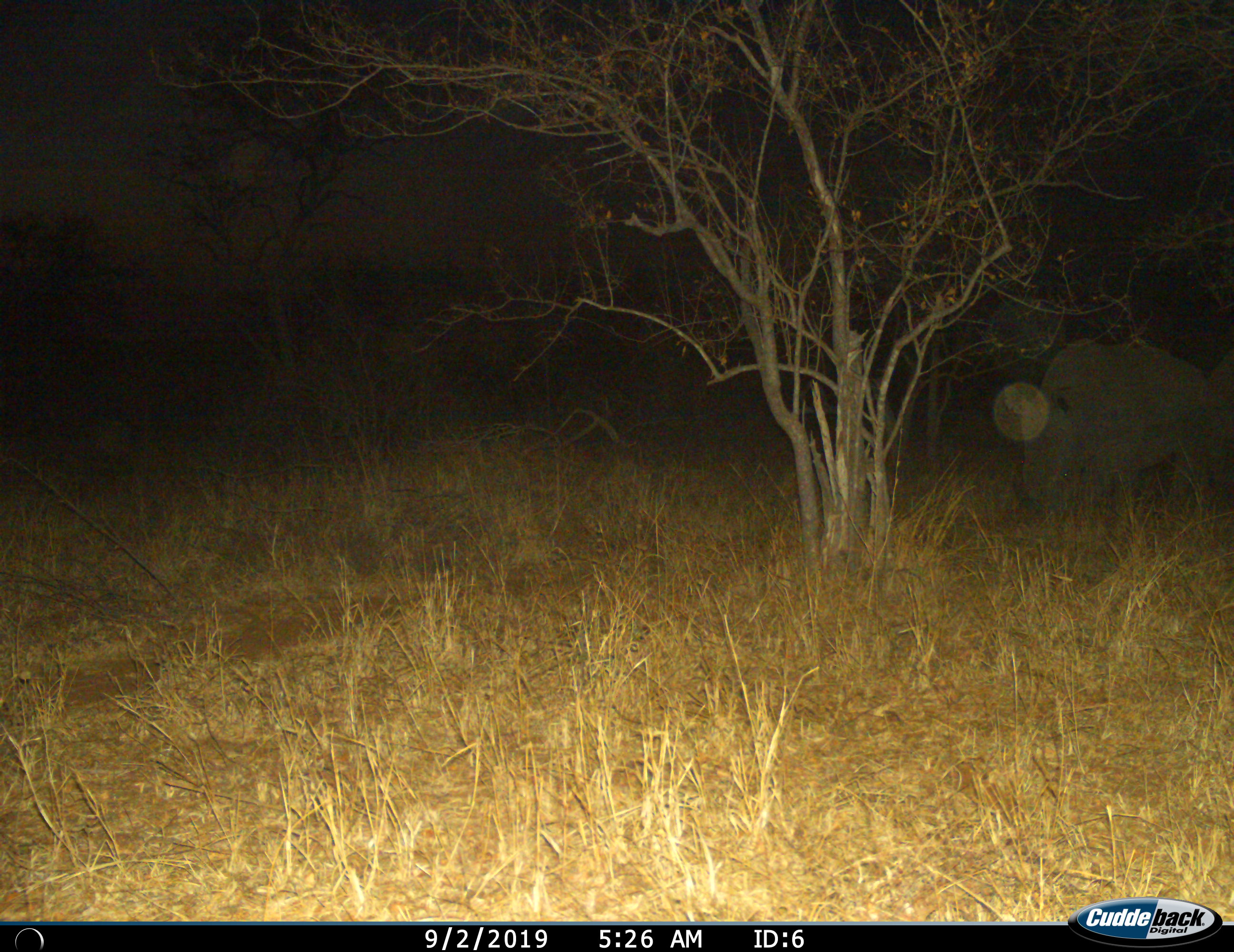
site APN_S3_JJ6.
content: unidentified animal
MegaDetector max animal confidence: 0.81